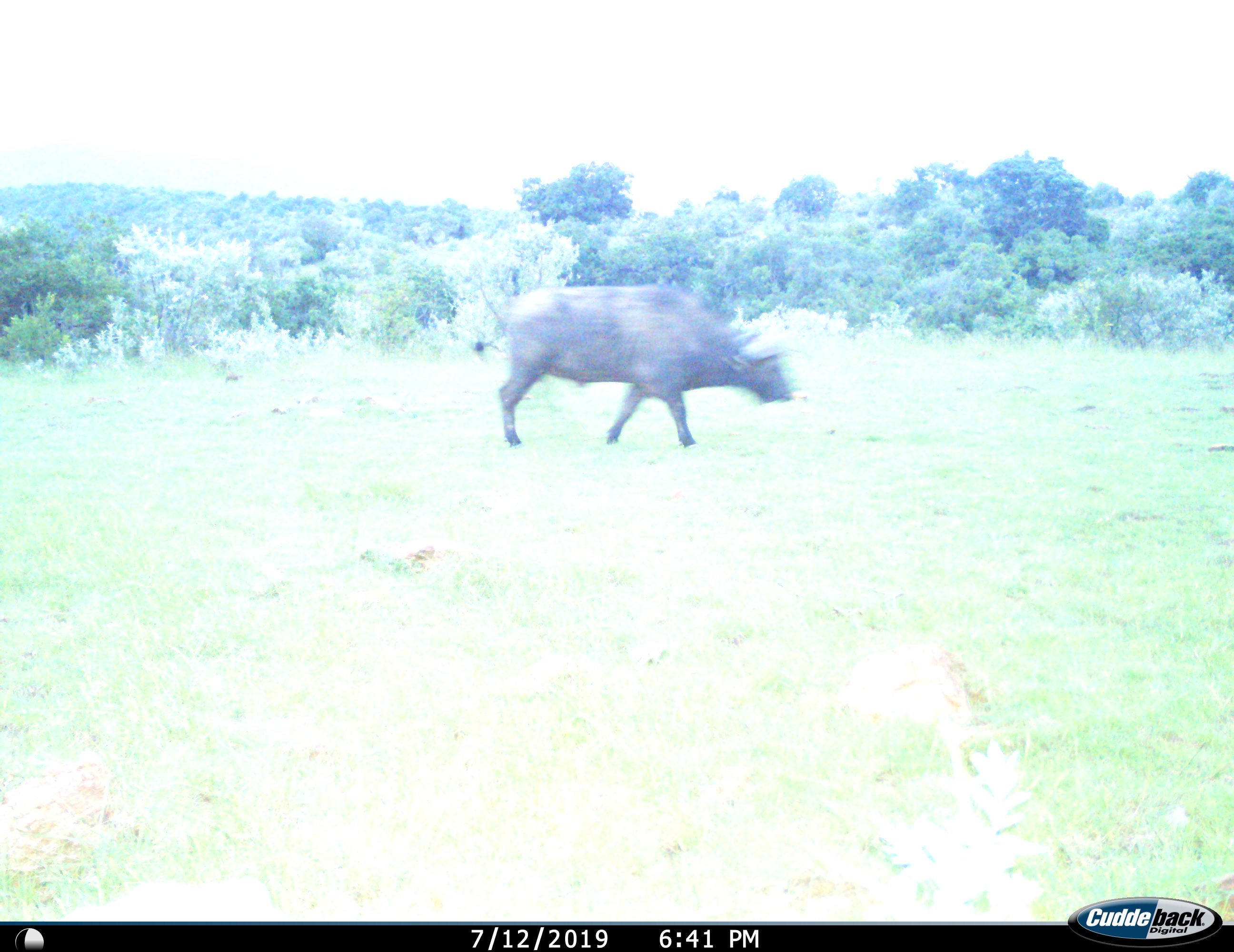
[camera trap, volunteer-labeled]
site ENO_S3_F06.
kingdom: Animalia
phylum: Chordata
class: Mammalia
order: Artiodactyla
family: Bovidae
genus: Syncerus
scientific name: Syncerus caffer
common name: african buffalo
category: buffalo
Buffalo (african buffalo) (Syncerus caffer), count 1. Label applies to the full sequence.